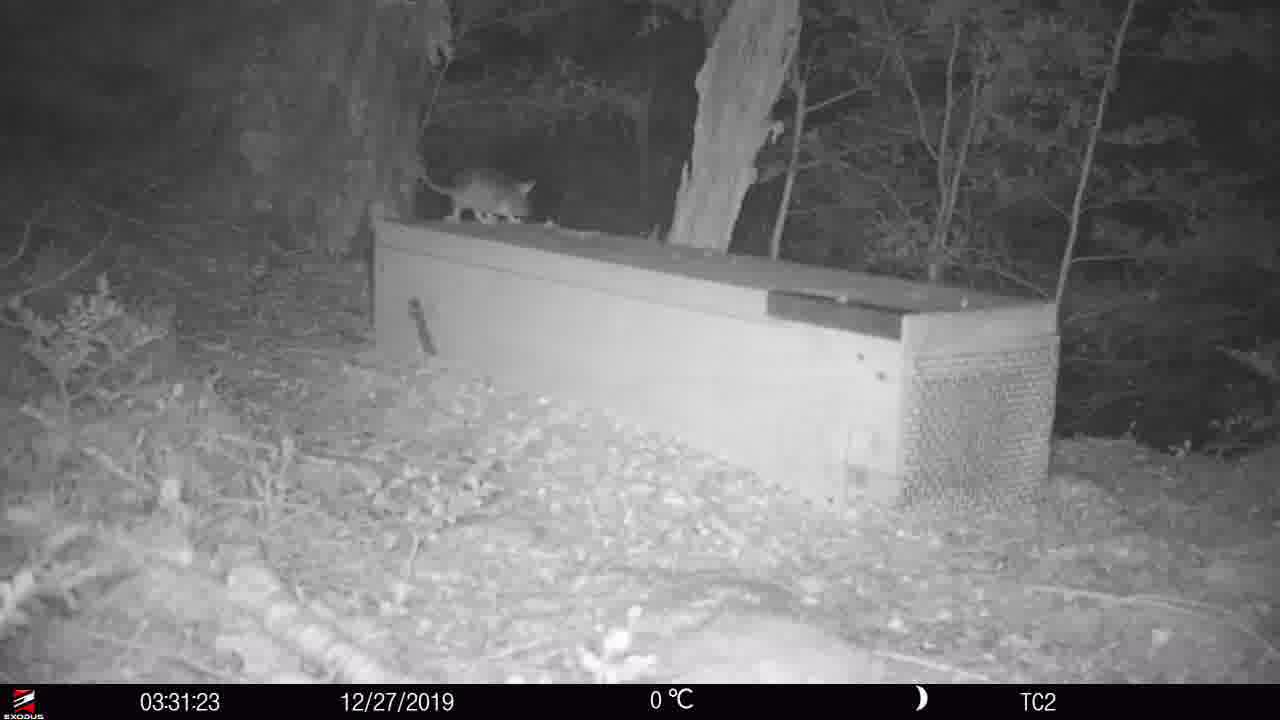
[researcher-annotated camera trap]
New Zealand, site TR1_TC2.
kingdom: Animalia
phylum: Chordata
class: Mammalia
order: Rodentia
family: Muridae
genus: Rattus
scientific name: Rattus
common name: rat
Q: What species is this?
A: Rat (Rattus).